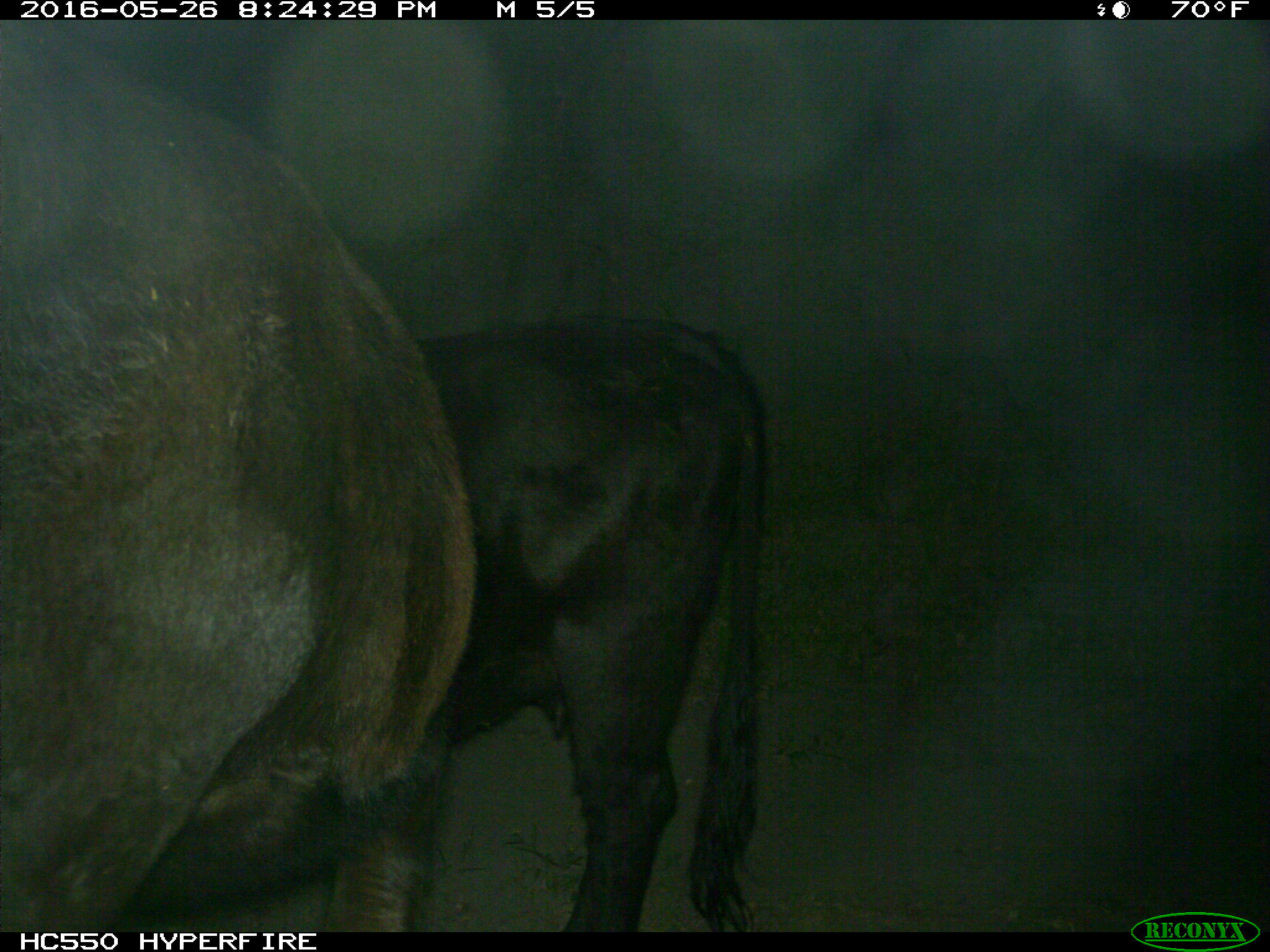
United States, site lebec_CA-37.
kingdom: Animalia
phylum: Chordata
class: Mammalia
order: Artiodactyla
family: Bovidae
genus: Bos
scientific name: Bos taurus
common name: domestic cow